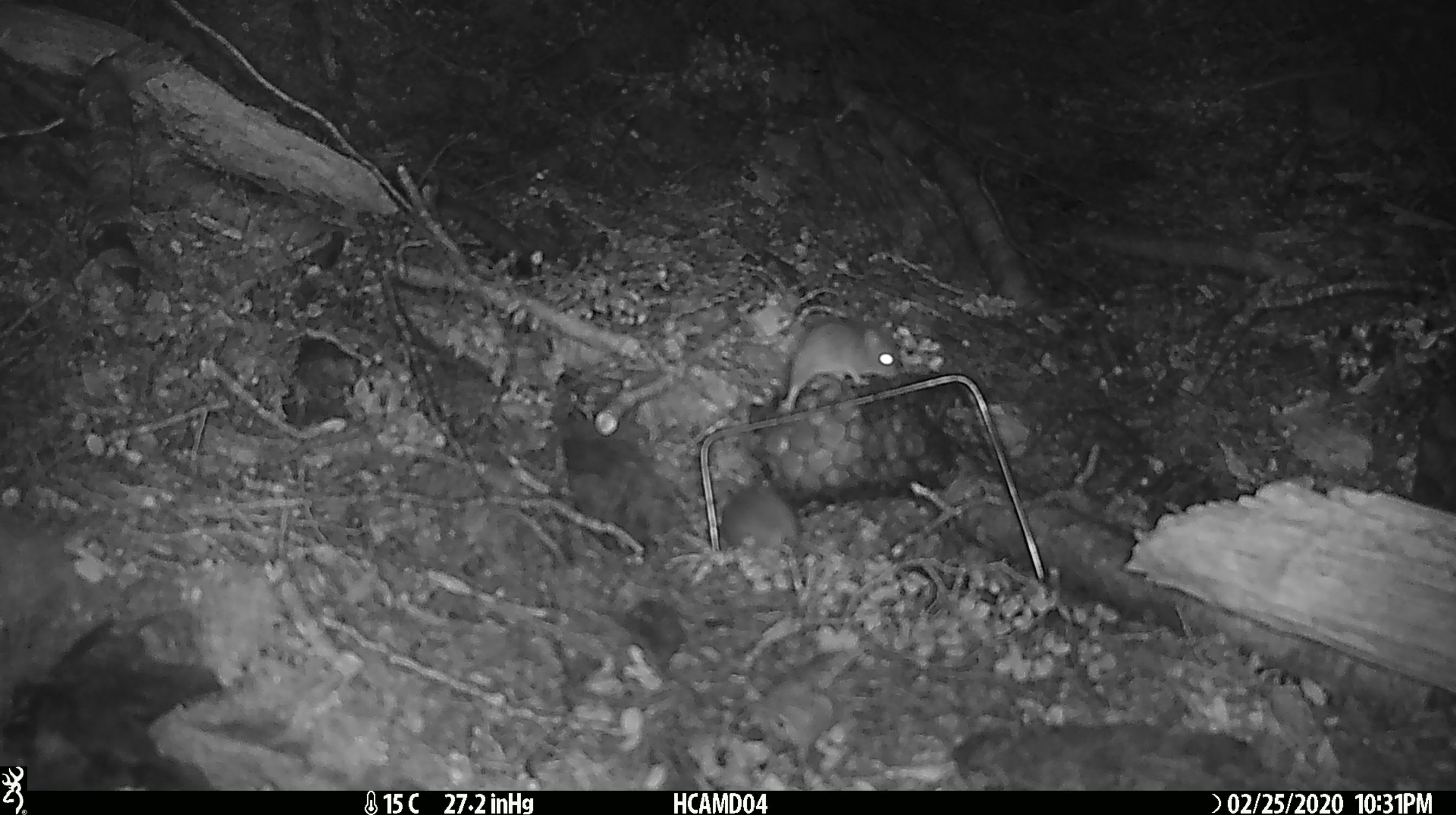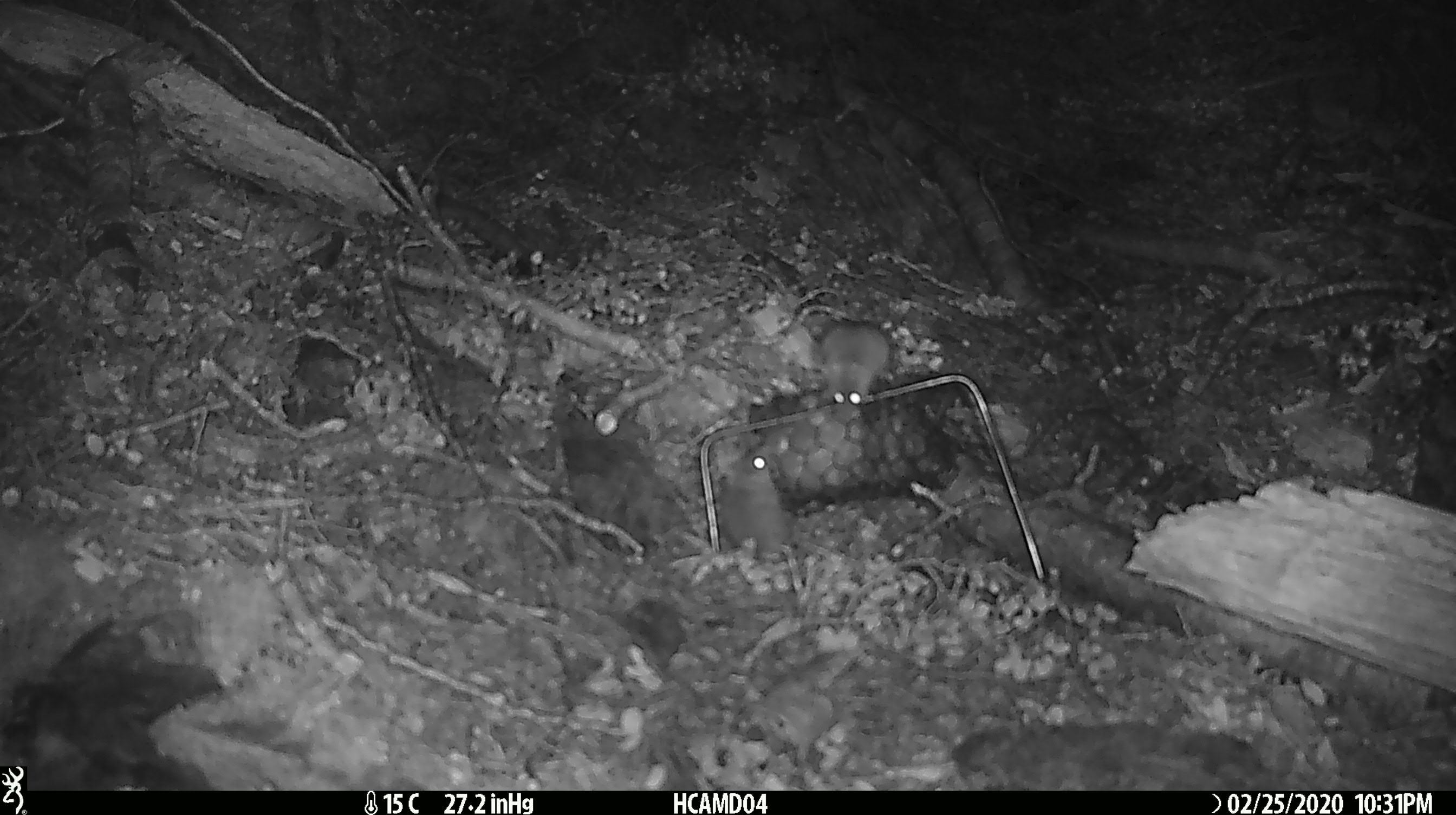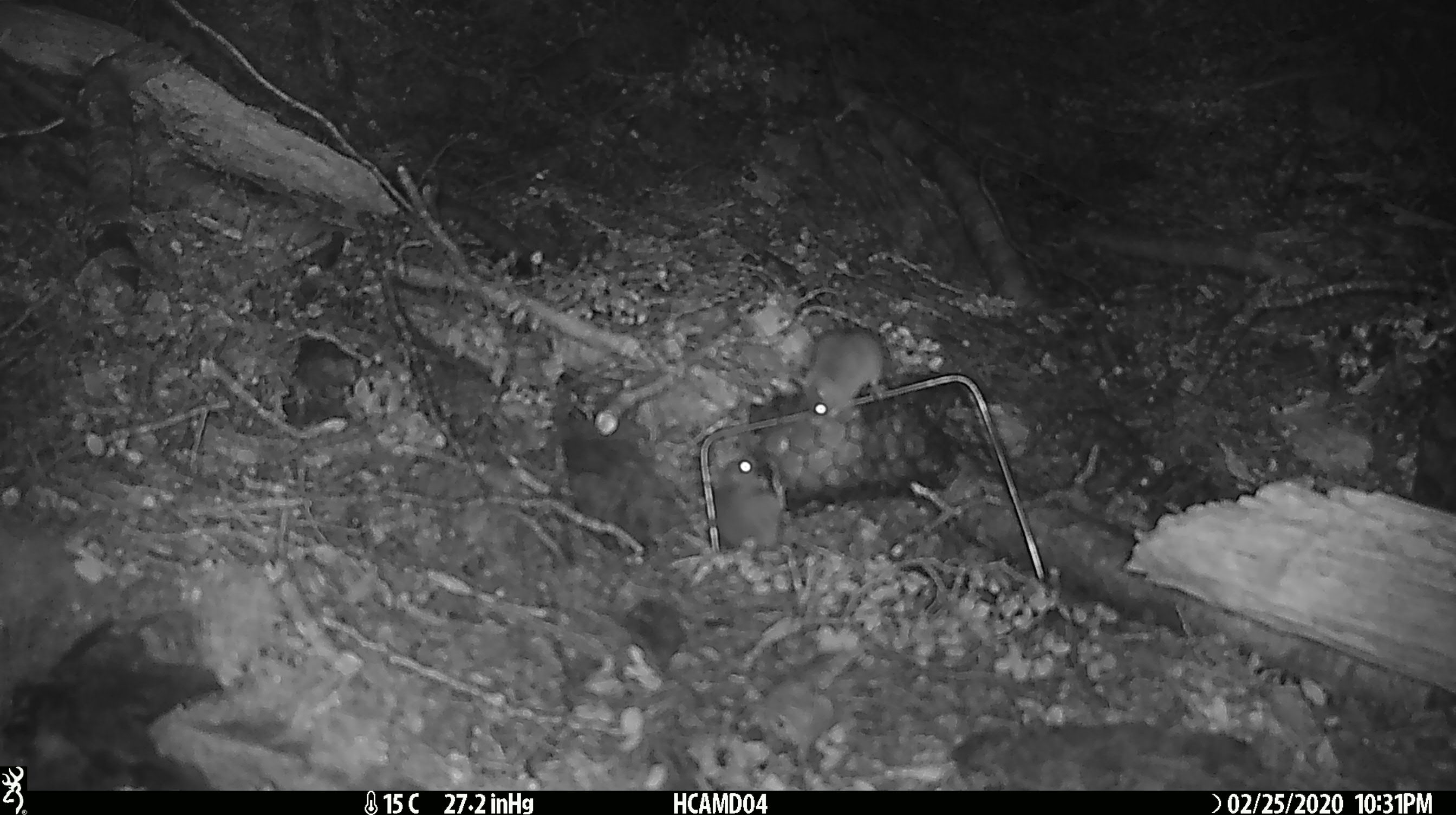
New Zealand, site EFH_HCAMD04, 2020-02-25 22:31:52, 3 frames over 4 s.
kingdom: Animalia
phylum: Chordata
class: Mammalia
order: Rodentia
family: Muridae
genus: Mus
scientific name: Mus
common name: mouse